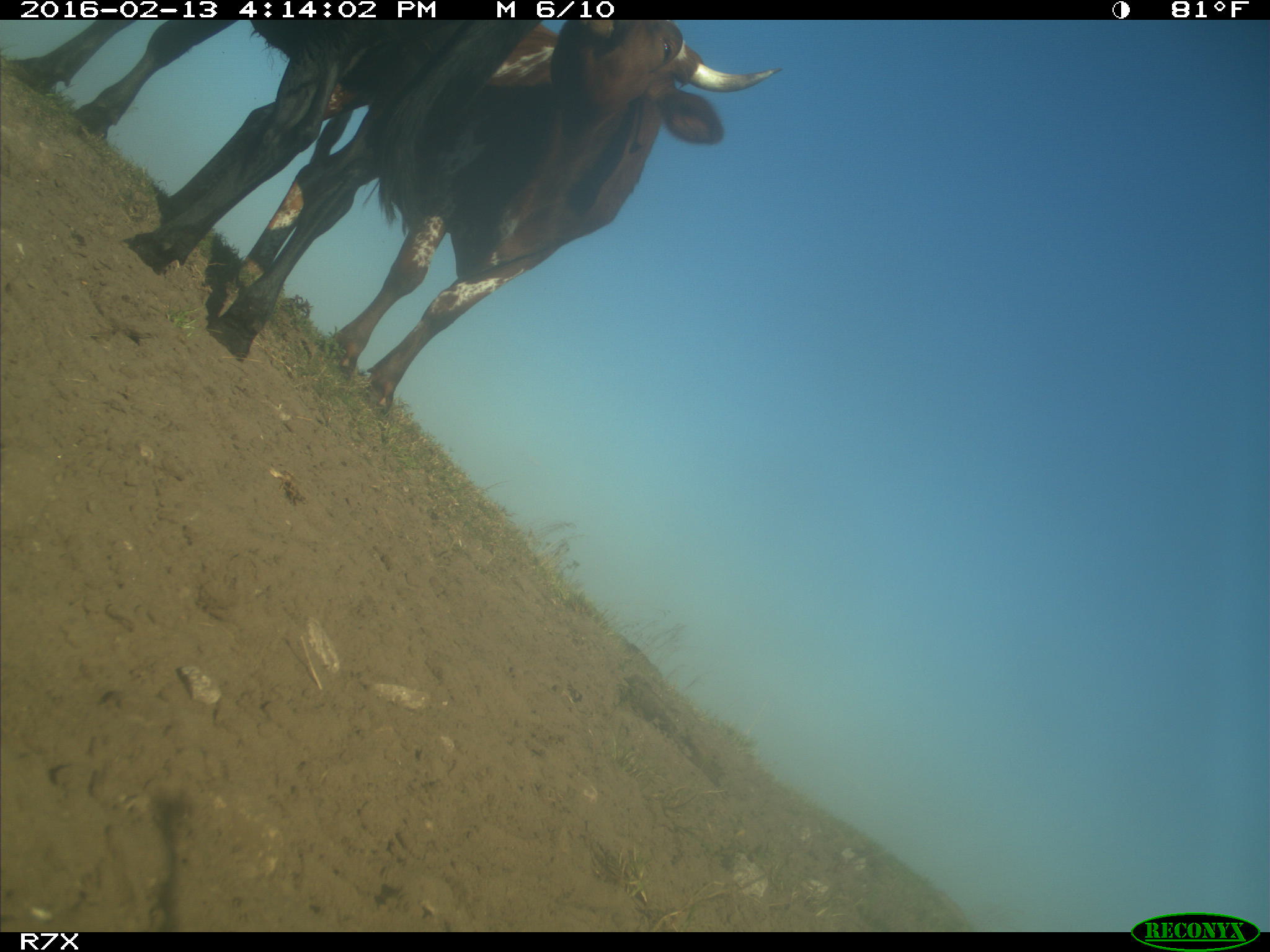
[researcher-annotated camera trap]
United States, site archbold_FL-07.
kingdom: Animalia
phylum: Chordata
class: Mammalia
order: Artiodactyla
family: Bovidae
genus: Bos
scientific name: Bos taurus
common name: domestic cow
Bos taurus (domestic cow).